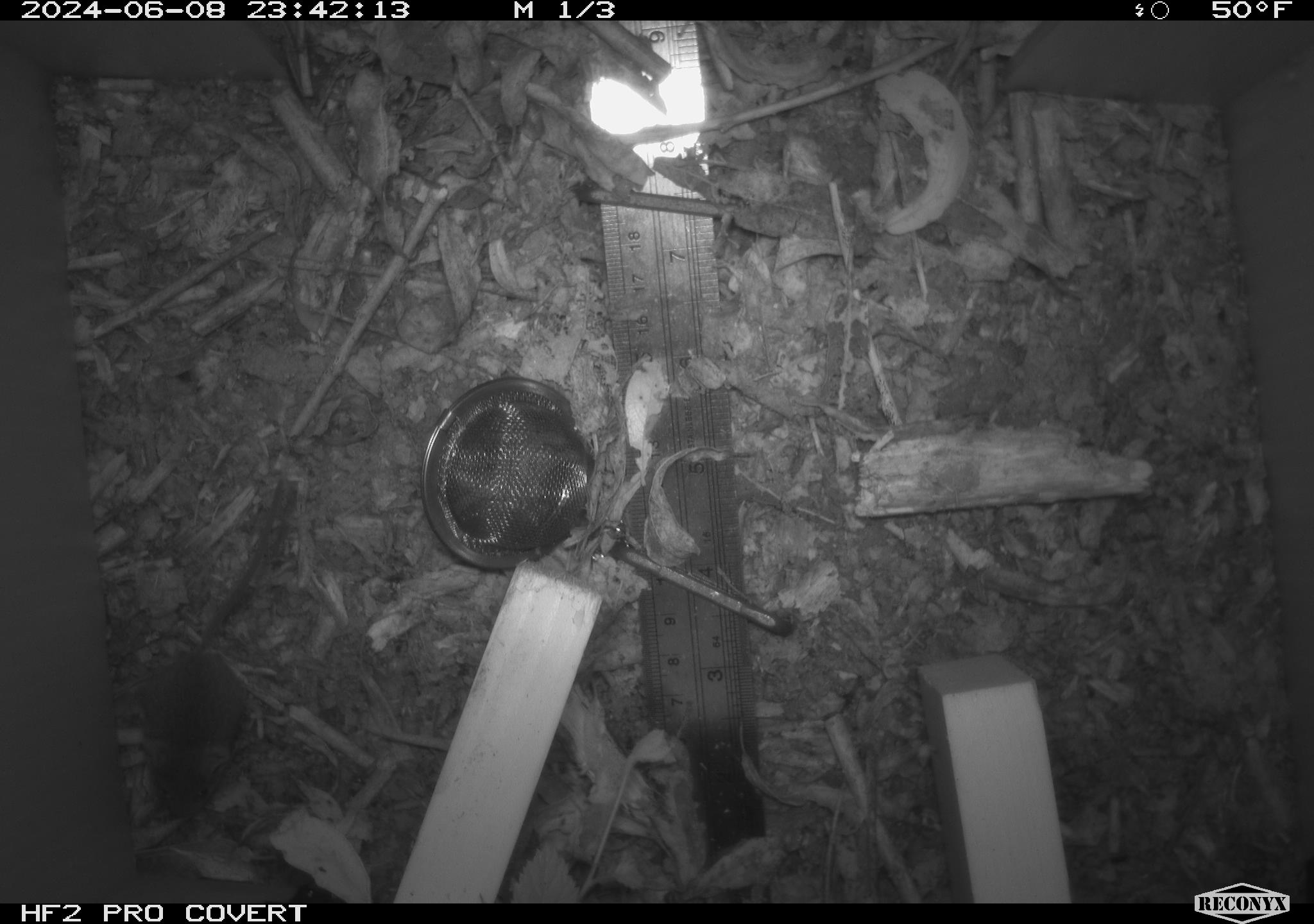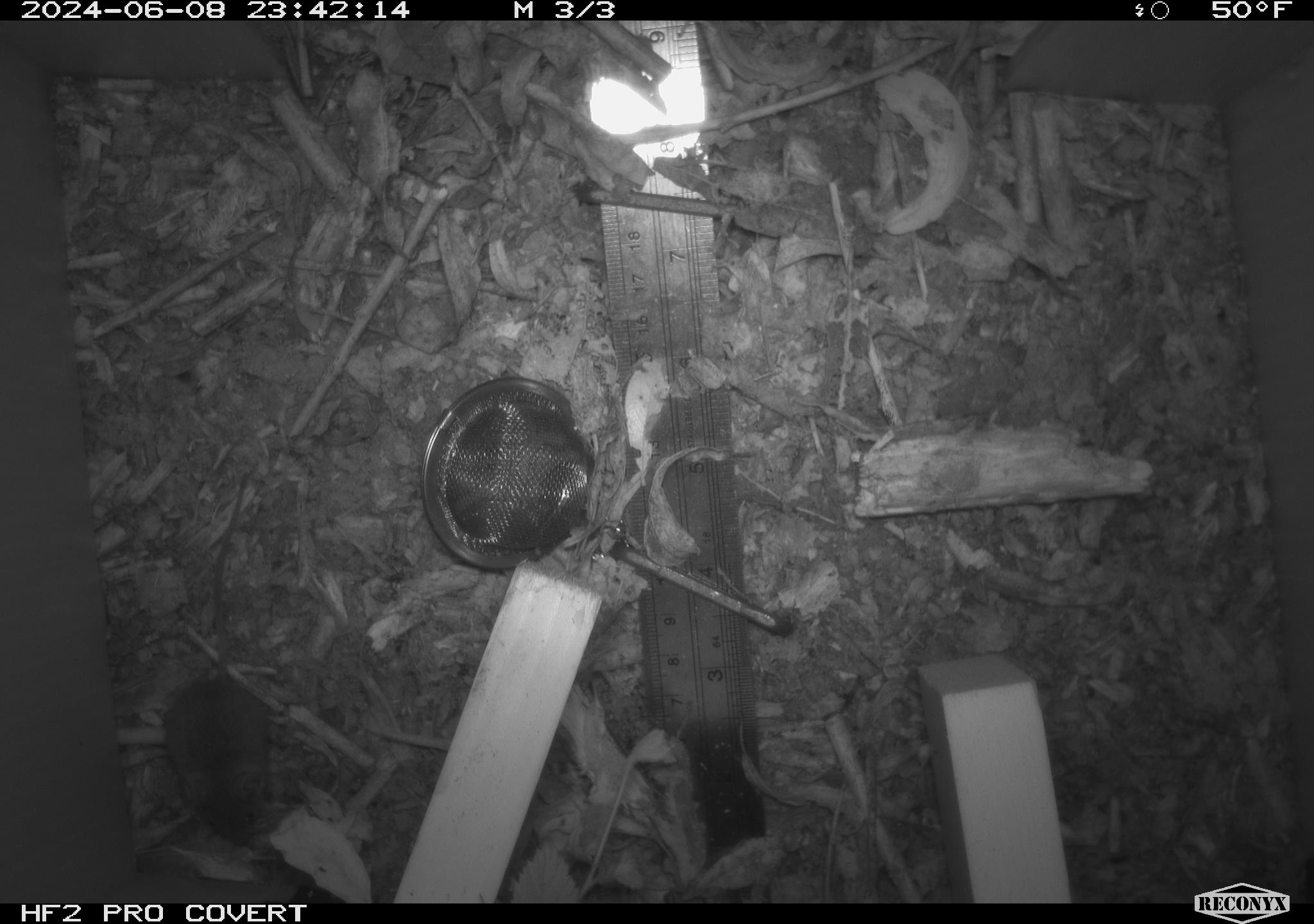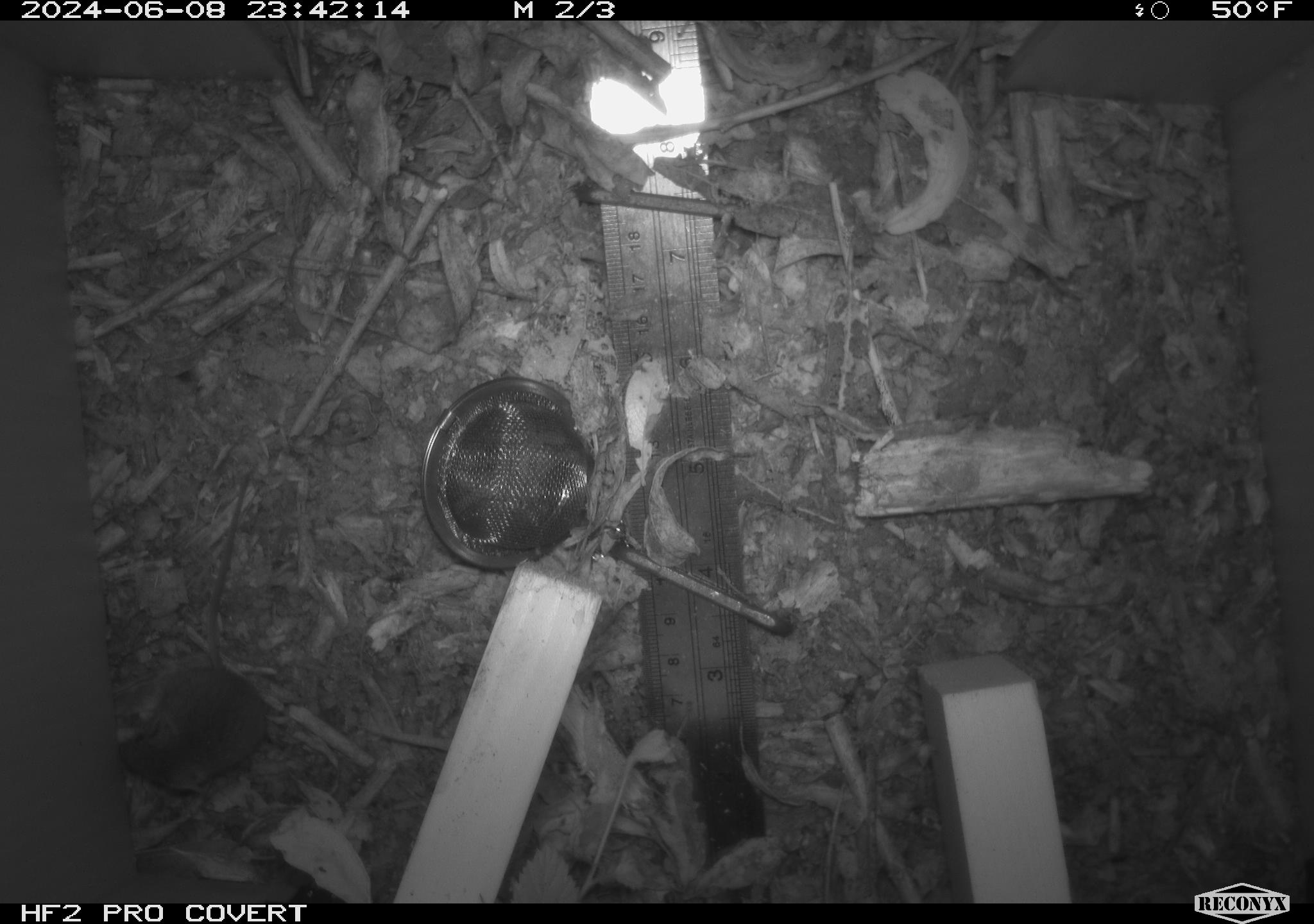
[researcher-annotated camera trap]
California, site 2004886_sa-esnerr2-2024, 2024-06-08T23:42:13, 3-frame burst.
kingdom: Animalia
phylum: Chordata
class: Mammalia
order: Rodentia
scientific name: Rodentia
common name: rodent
Rodent (Rodentia).